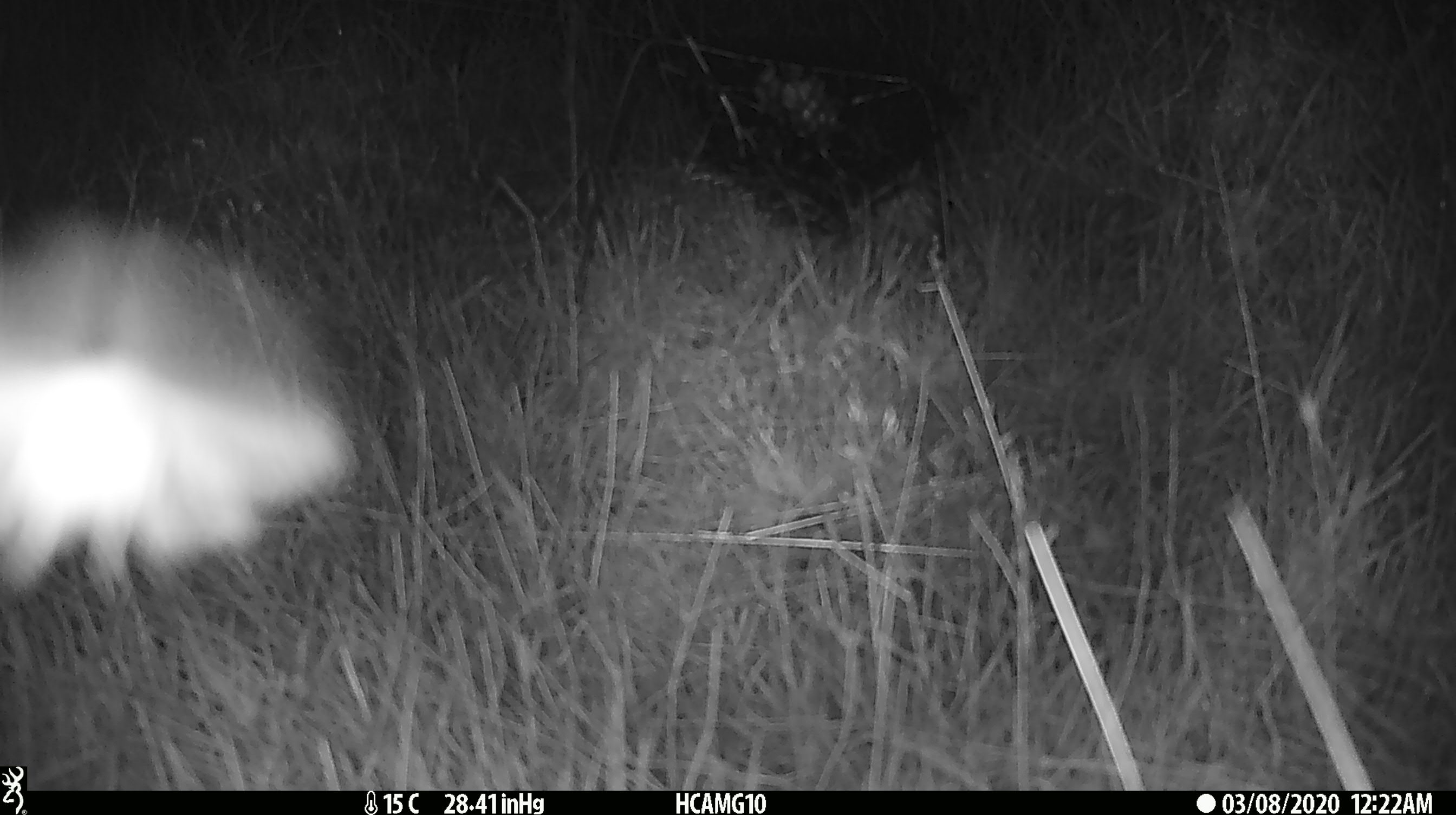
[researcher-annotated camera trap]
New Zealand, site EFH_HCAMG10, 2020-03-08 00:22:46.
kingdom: Animalia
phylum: Arthropoda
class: Insecta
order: Lepidoptera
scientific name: Lepidoptera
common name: moth